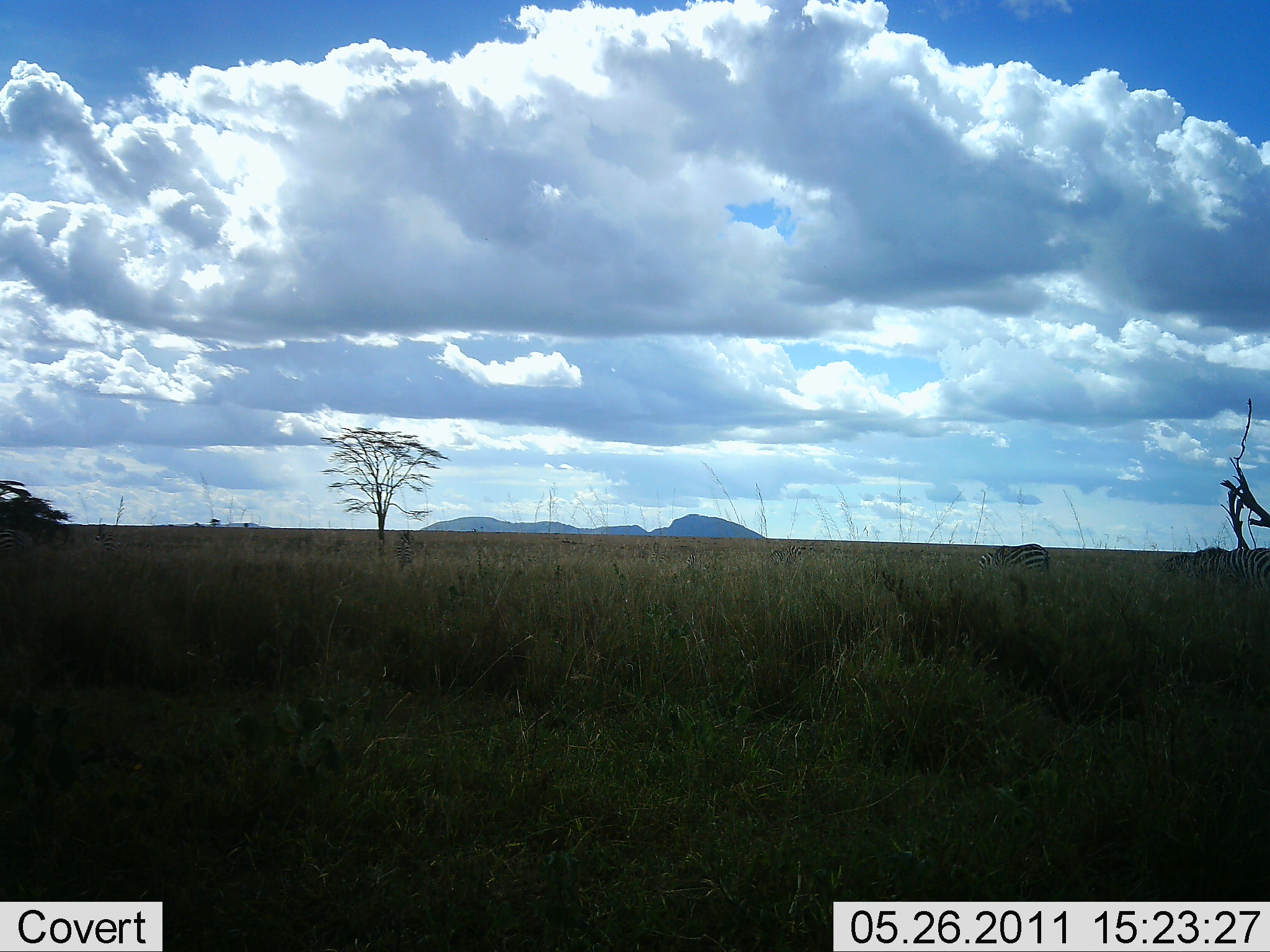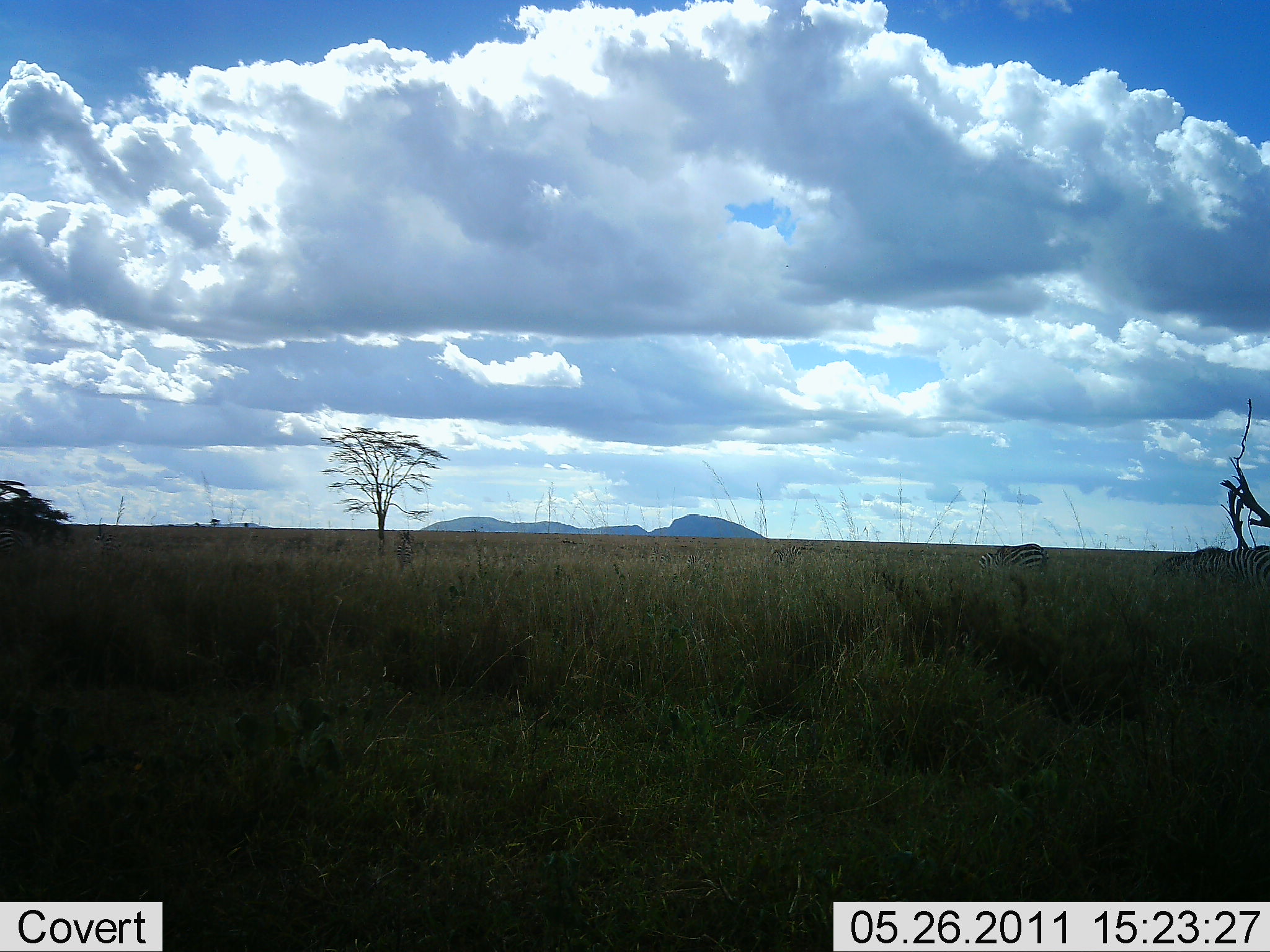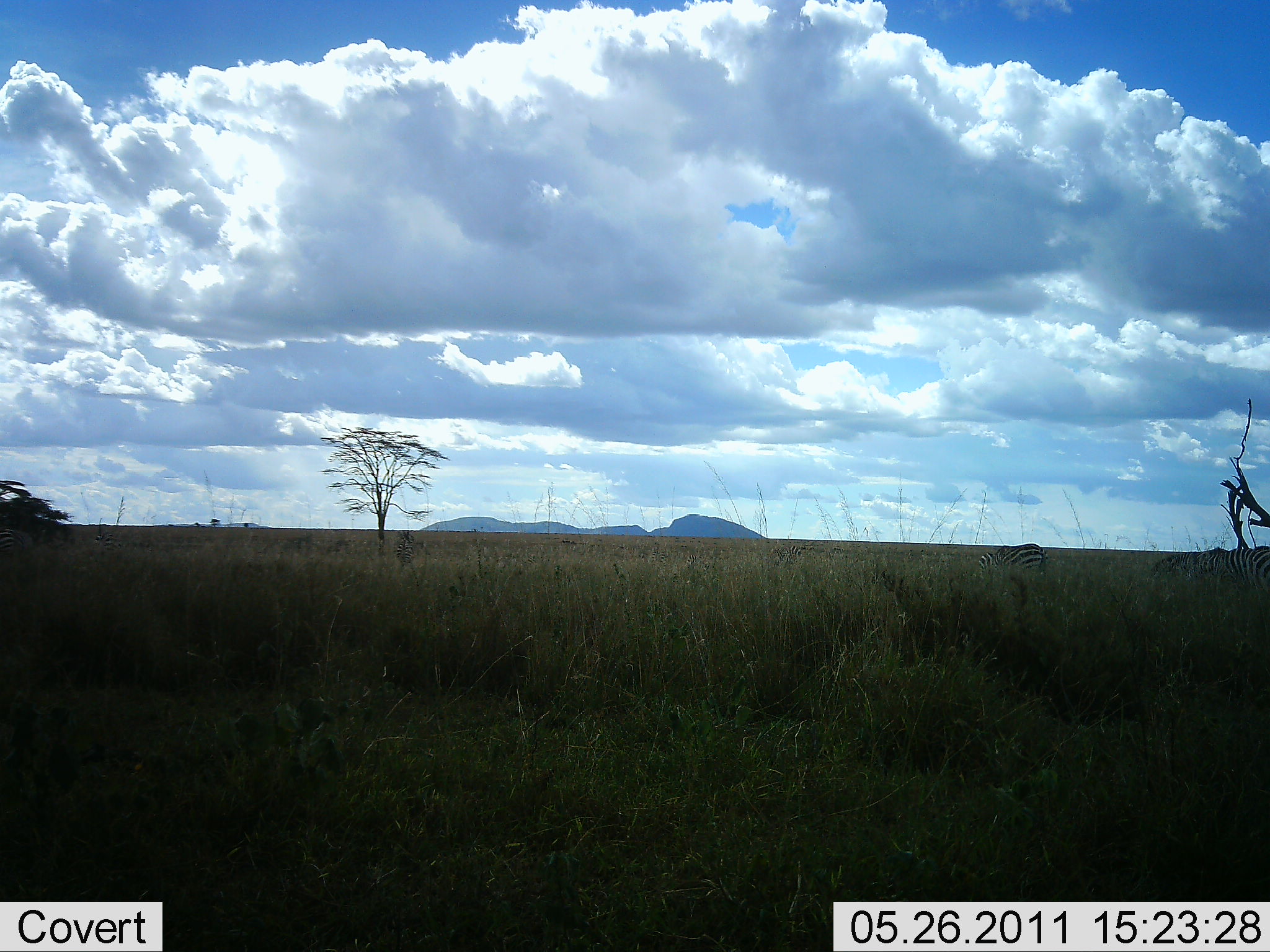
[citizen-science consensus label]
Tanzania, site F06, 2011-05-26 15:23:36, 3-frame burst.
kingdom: Animalia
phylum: Chordata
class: Mammalia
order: Perissodactyla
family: Equidae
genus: Equus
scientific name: Equus quagga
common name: plains zebra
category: zebra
Zebra (plains zebra) (Equus quagga), count 3. Behavior (volunteer vote fractions): standing 36%, resting 0%, moving 0%, interacting 0%. Young present (vote fraction): 0%. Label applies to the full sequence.